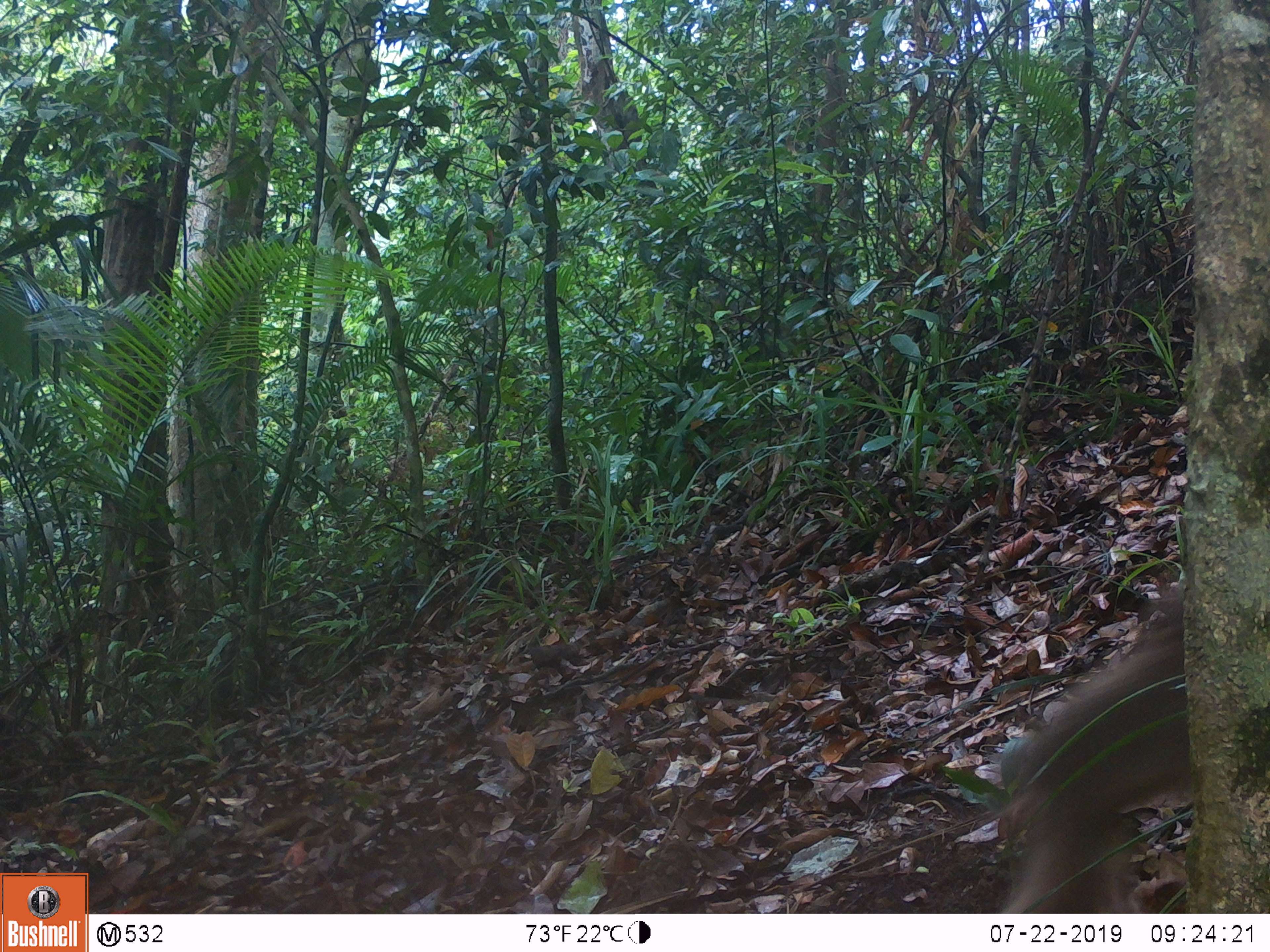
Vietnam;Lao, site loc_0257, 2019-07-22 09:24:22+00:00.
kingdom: Animalia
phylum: Chordata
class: Mammalia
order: Primates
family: Cercopithecidae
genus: Macaca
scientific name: Macaca arctoides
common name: stump-tailed macaque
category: stump tailed macaque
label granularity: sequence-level